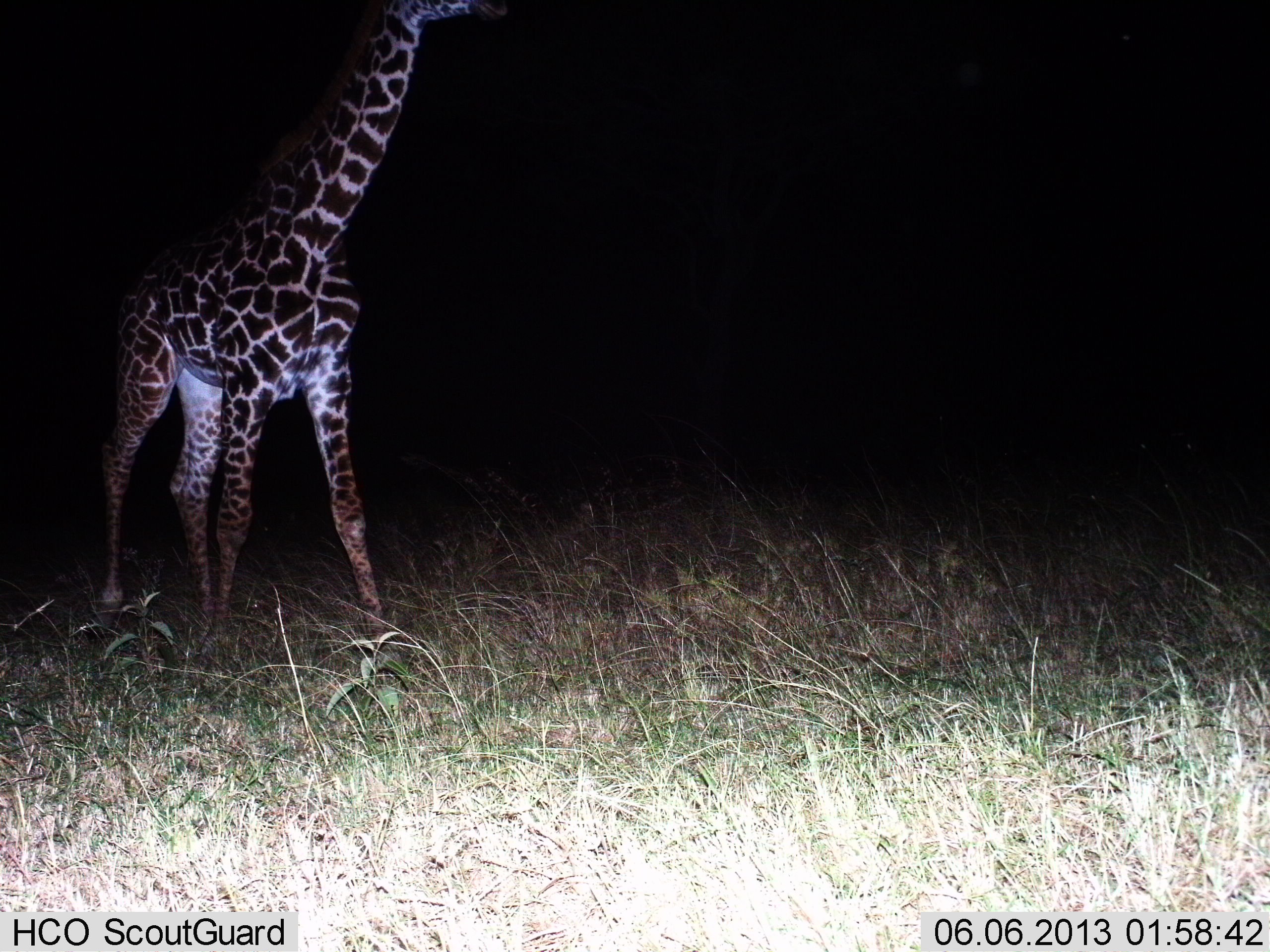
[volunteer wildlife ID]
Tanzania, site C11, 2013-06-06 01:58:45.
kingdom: Animalia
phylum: Chordata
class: Mammalia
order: Artiodactyla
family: Giraffidae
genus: Giraffa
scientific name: Giraffa camelopardalis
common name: giraffe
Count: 1.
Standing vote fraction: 44%.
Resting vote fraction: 0%.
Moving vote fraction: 56%.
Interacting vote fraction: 0%.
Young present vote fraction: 0%.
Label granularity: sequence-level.